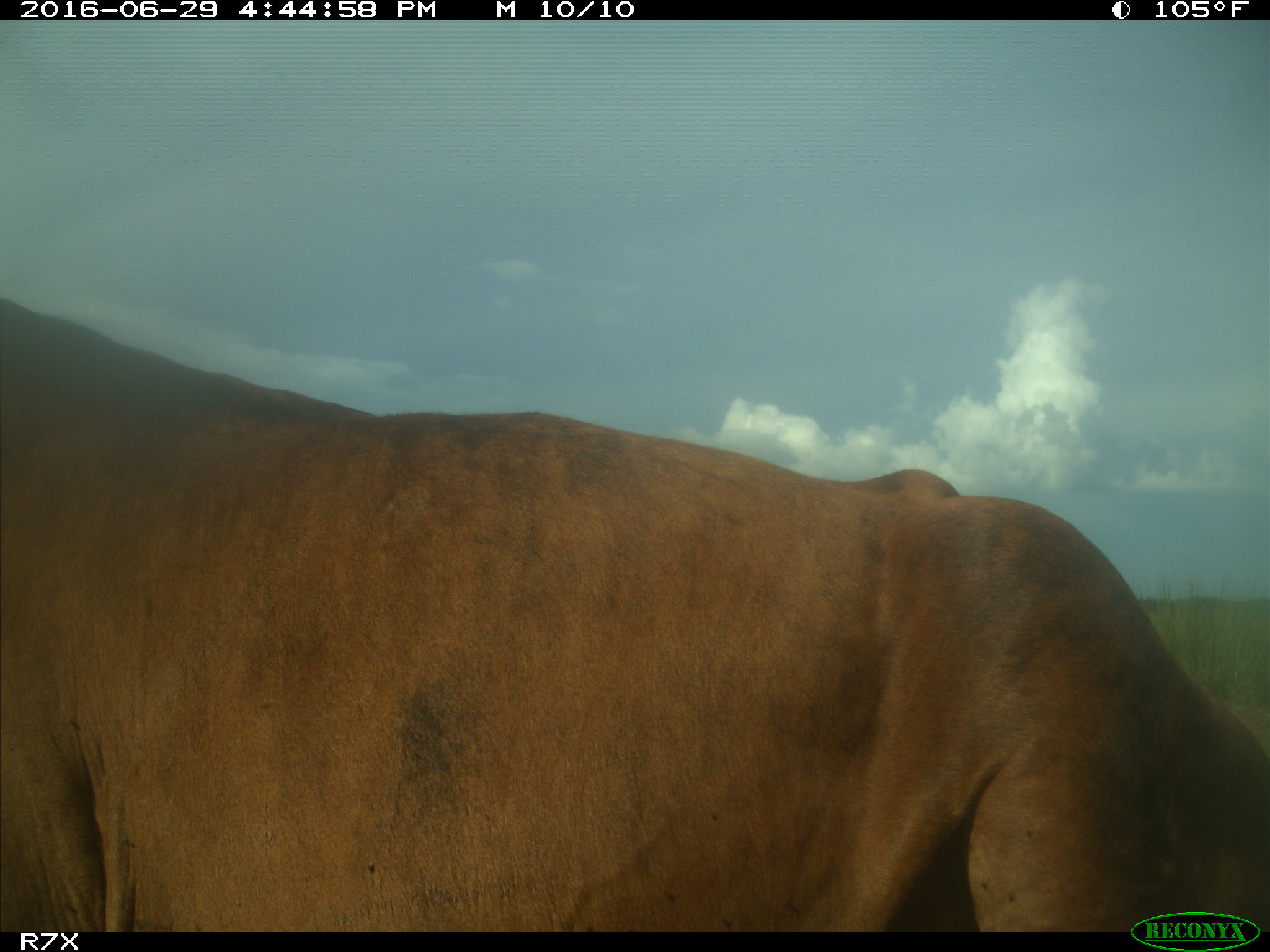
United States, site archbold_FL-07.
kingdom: Animalia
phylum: Chordata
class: Mammalia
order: Artiodactyla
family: Bovidae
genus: Bos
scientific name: Bos taurus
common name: domestic cow